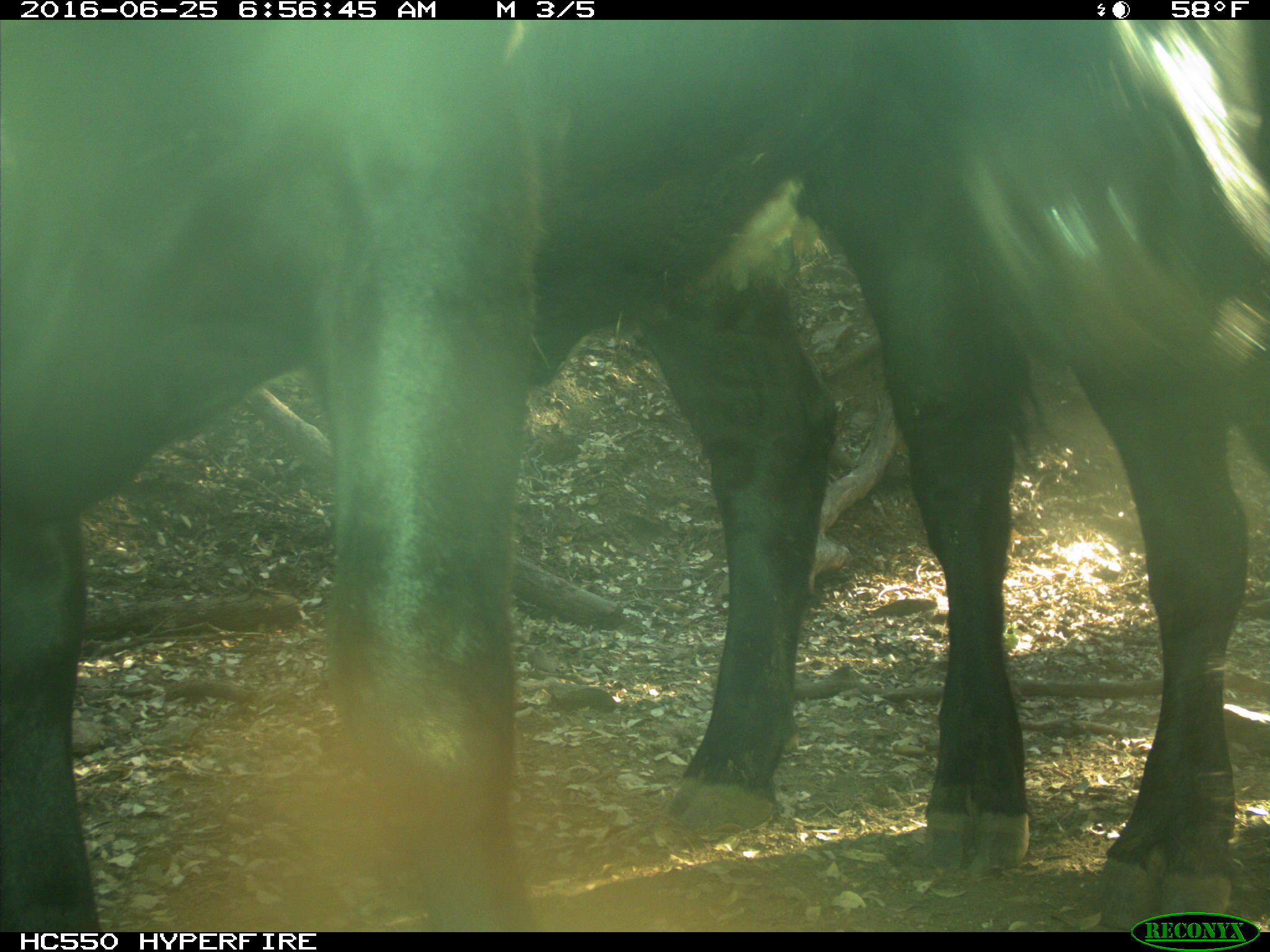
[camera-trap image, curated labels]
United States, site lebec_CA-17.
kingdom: Animalia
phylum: Chordata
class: Mammalia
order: Artiodactyla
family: Bovidae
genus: Bos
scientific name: Bos taurus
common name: domestic cow